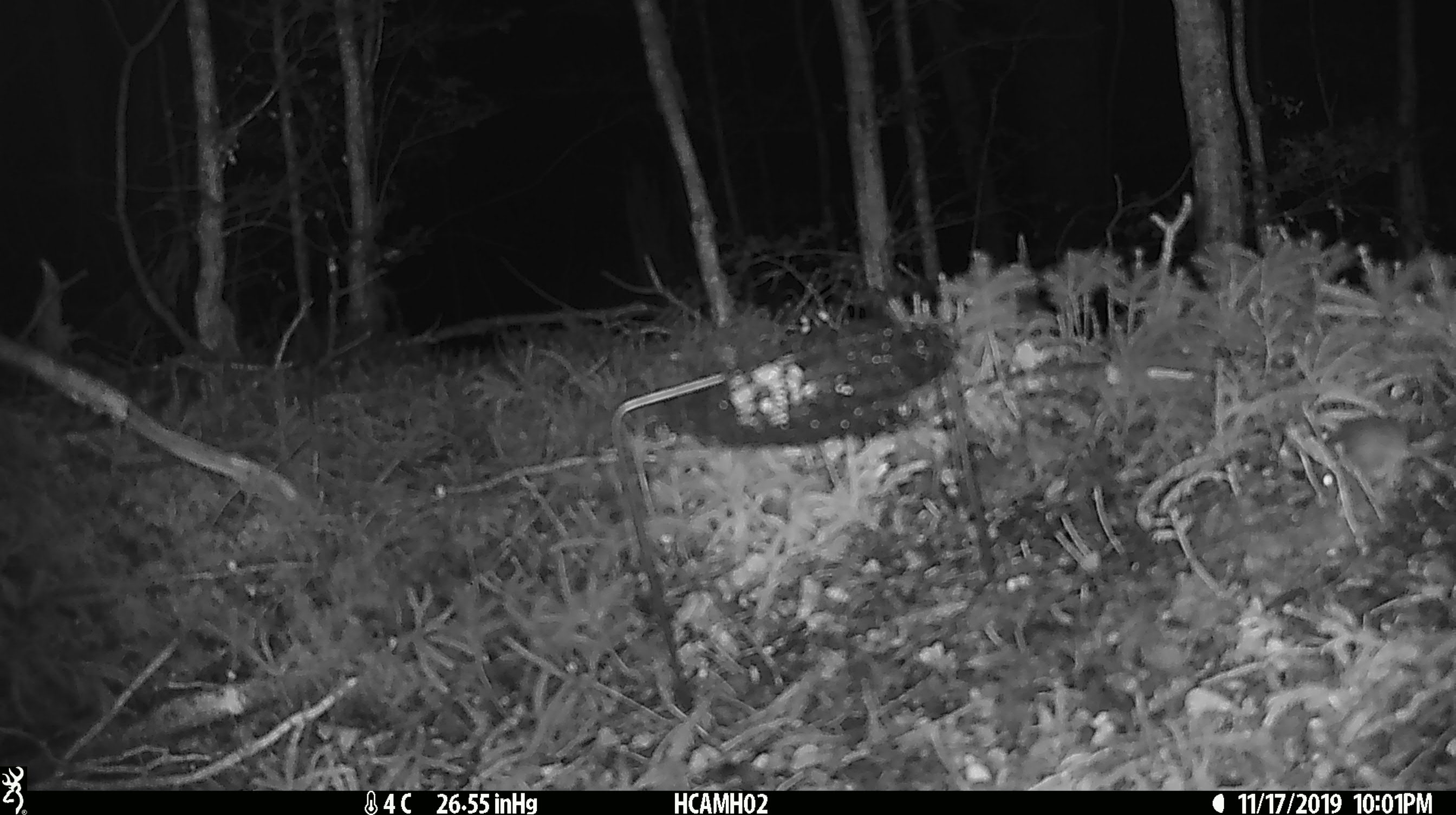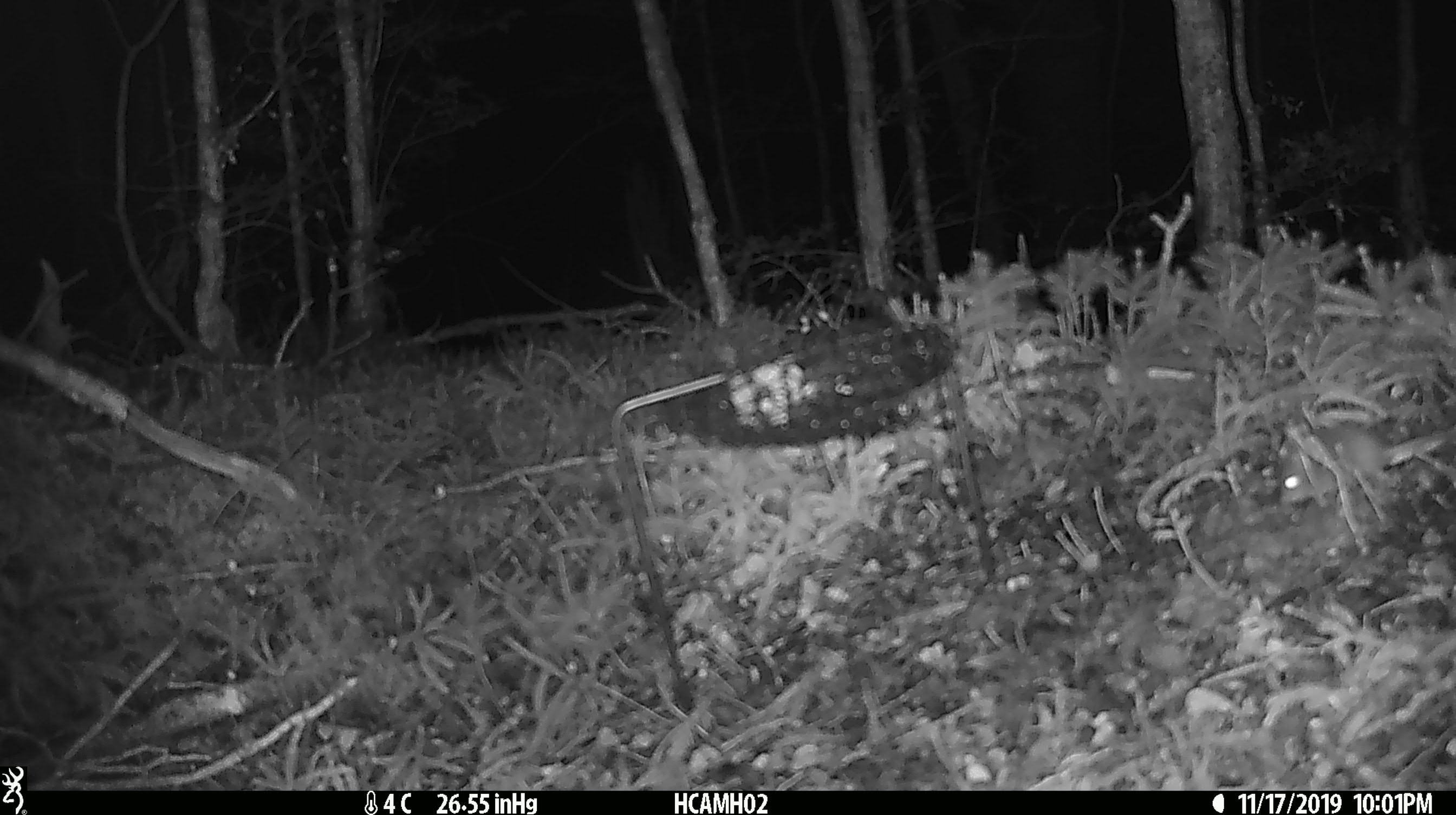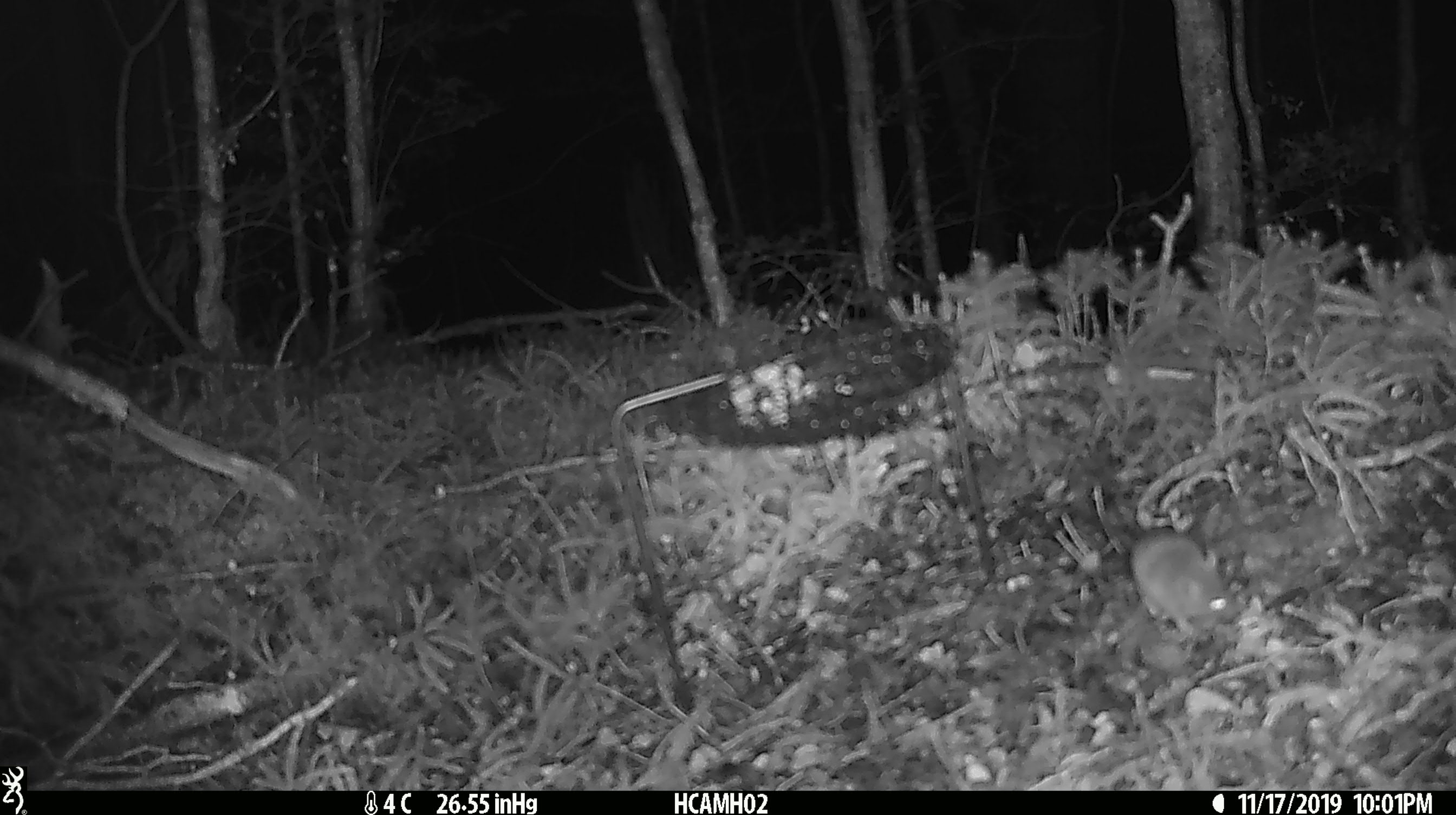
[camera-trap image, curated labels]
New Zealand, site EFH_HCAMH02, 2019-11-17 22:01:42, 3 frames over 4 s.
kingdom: Animalia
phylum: Chordata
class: Mammalia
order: Rodentia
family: Muridae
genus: Mus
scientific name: Mus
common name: mouse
Mouse (Mus).